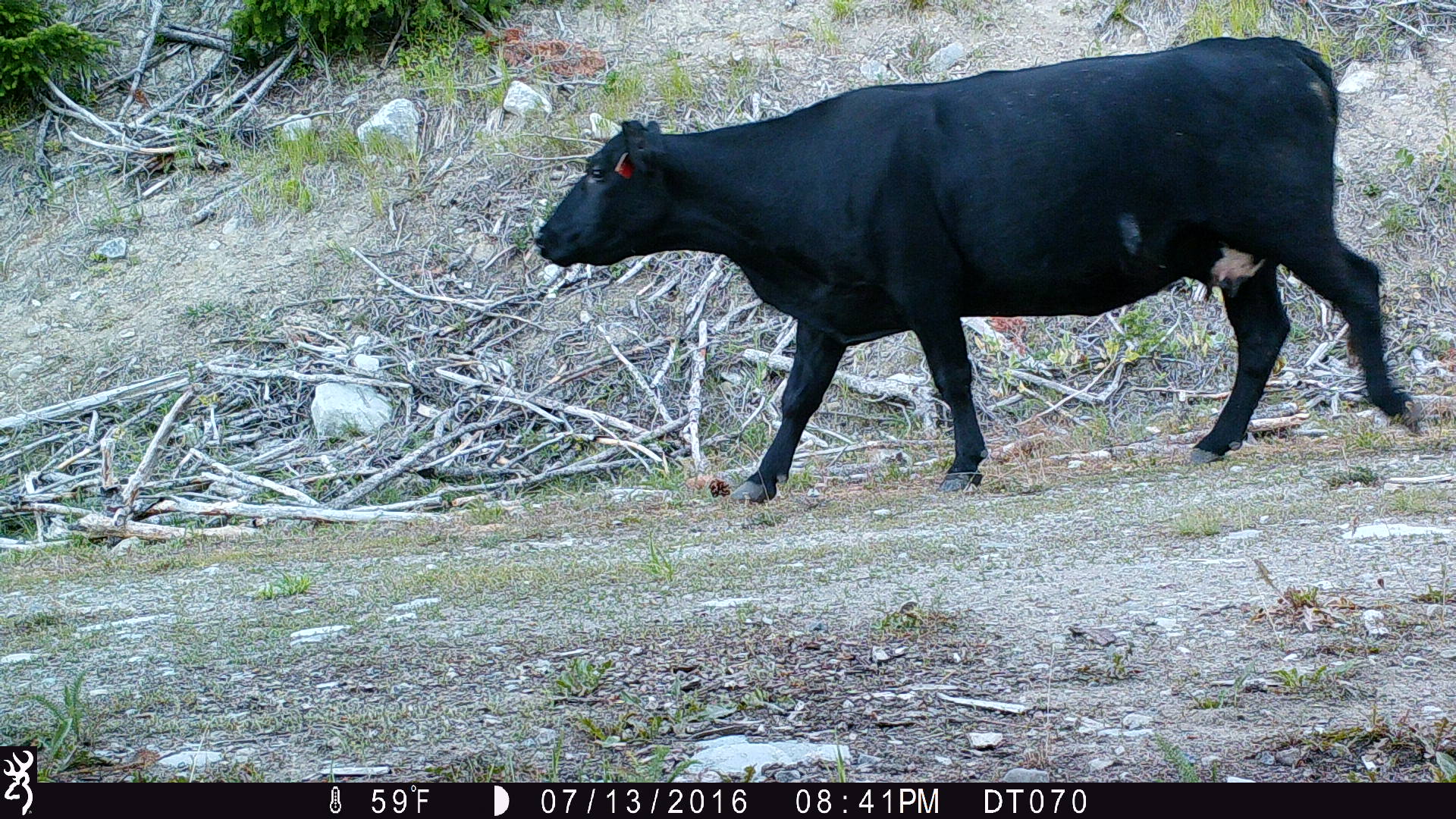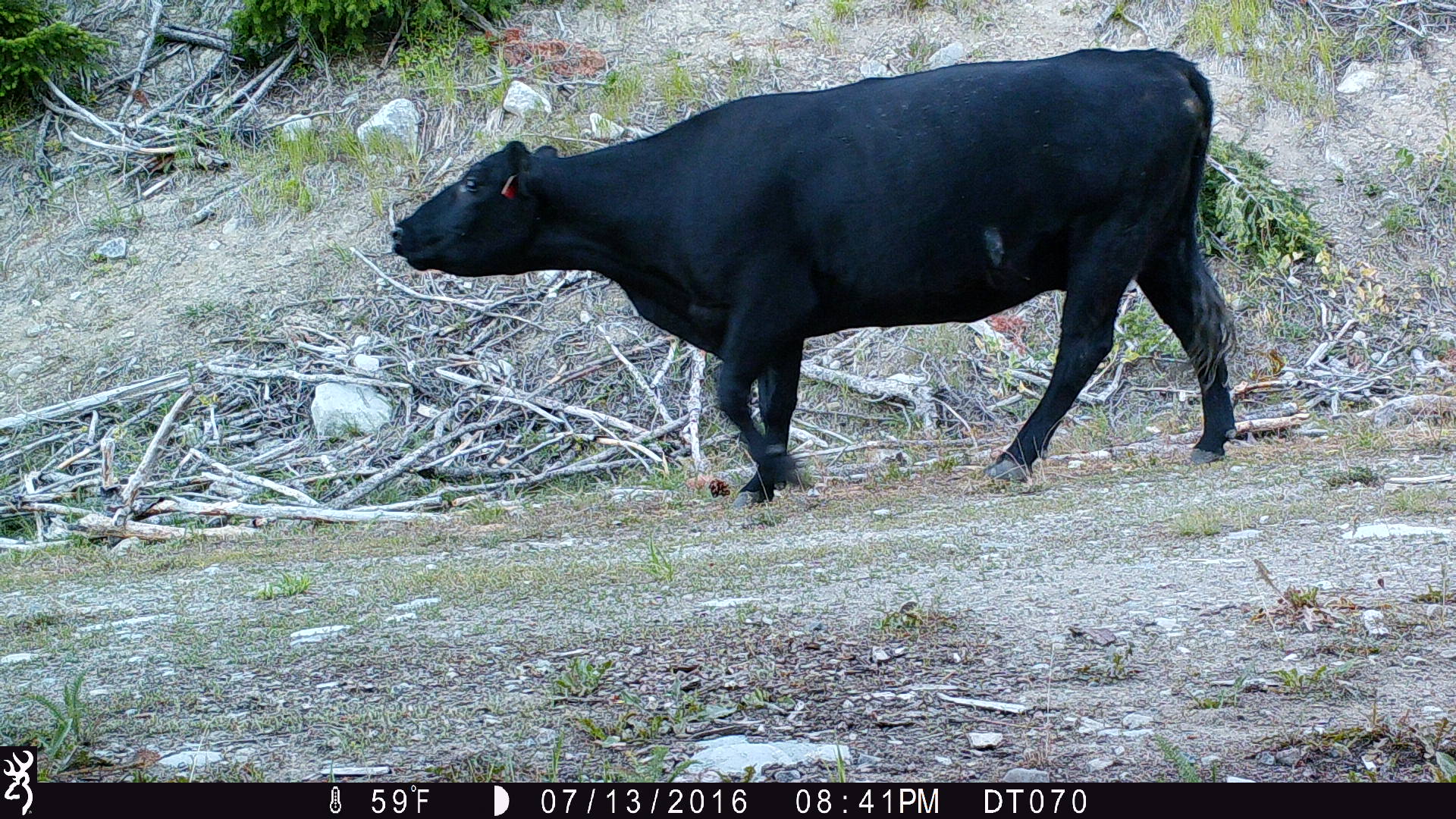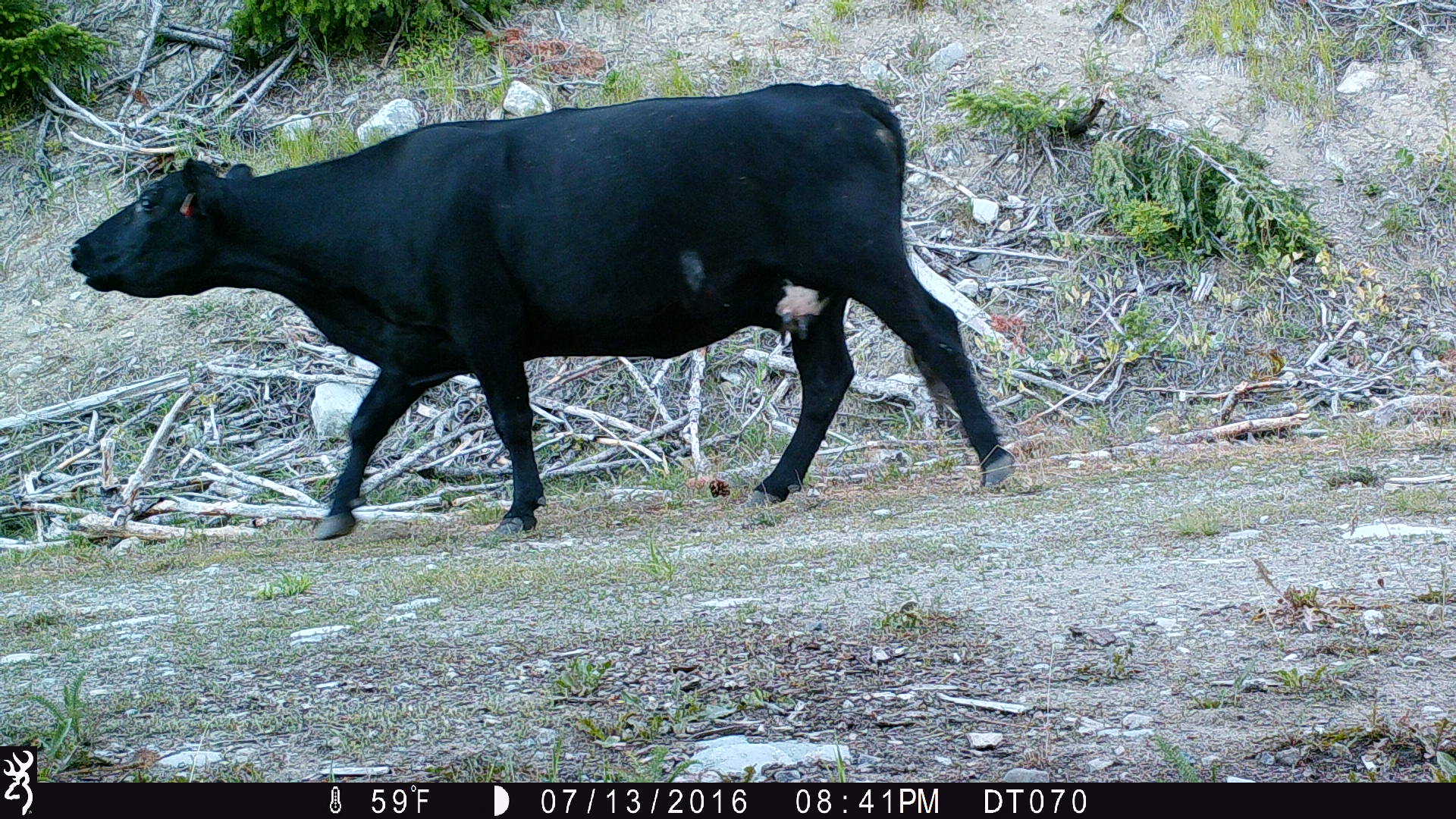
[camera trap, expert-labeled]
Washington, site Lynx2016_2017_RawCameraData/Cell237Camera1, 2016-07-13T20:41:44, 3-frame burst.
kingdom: Animalia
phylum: Chordata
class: Mammalia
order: Artiodactyla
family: Bovidae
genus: Bos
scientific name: Bos taurus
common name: domestic cattle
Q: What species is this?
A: Domestic cattle (Bos taurus).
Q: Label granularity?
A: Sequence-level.